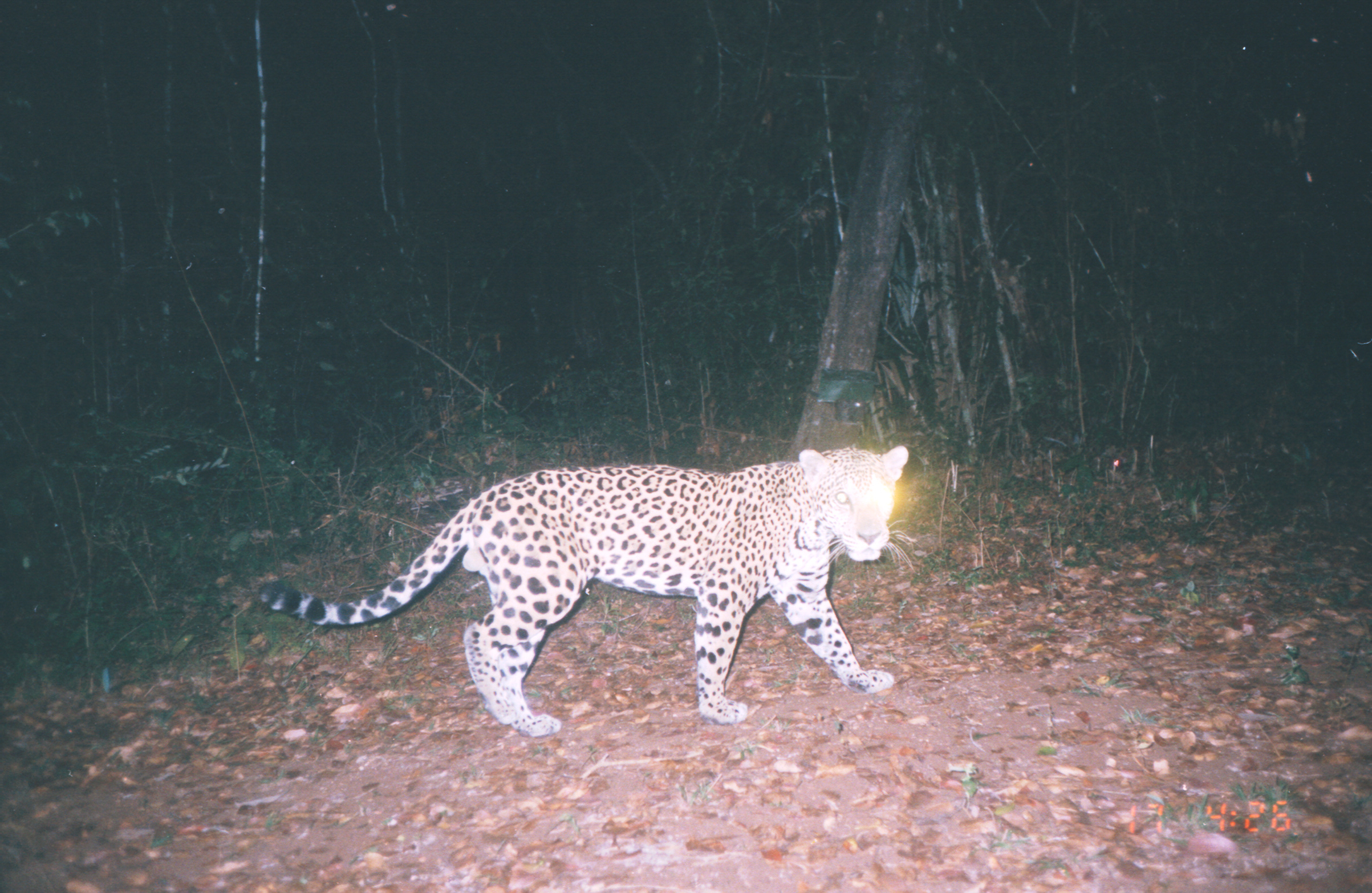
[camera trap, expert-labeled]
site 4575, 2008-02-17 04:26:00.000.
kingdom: Animalia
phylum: Chordata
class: Mammalia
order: Carnivora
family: Felidae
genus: Panthera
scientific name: Panthera onca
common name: jaguar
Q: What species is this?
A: Panthera onca (jaguar).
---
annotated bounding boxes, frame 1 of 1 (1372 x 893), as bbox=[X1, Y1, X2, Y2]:
panthera onca: bbox=[254, 444, 909, 737]